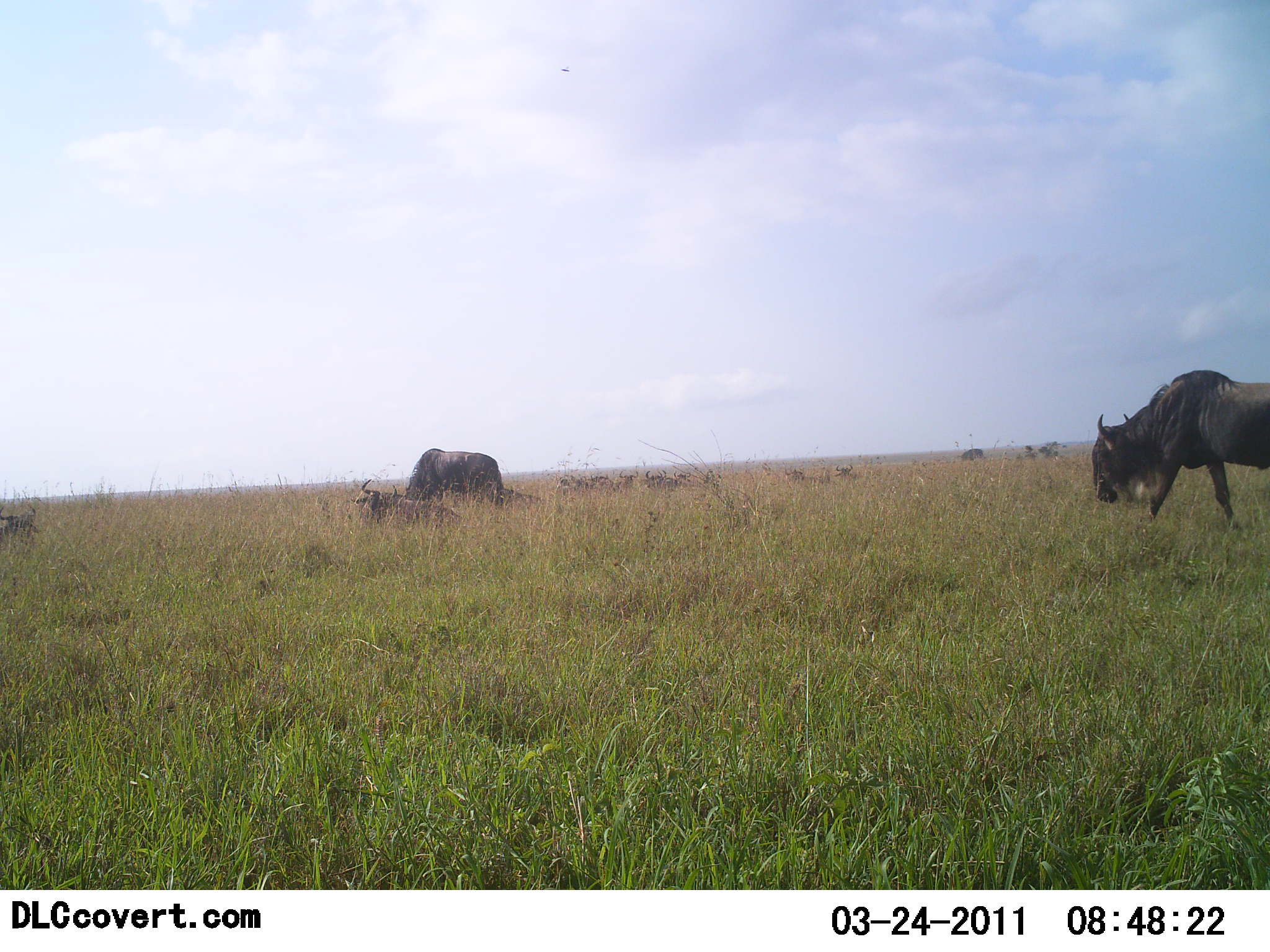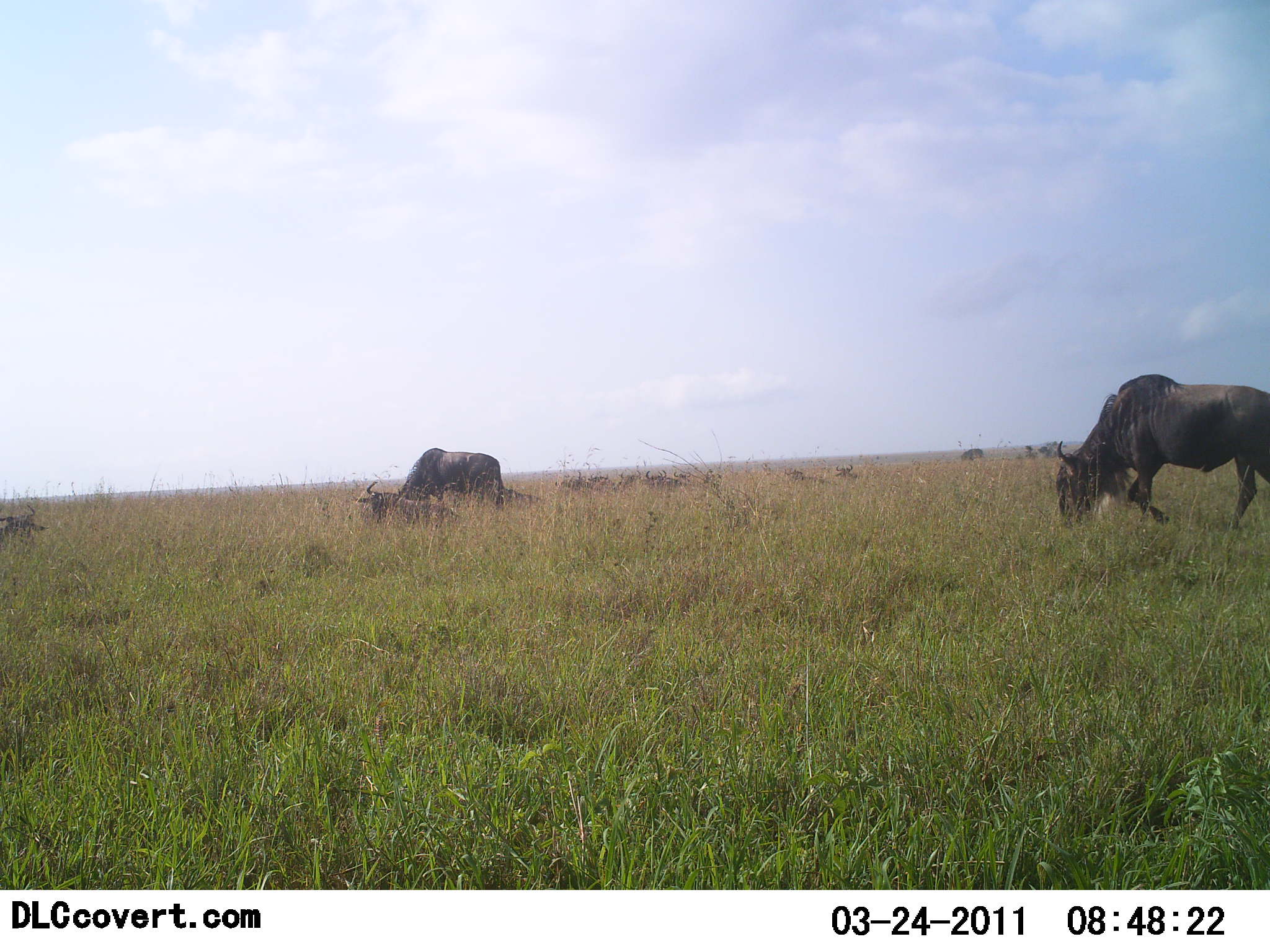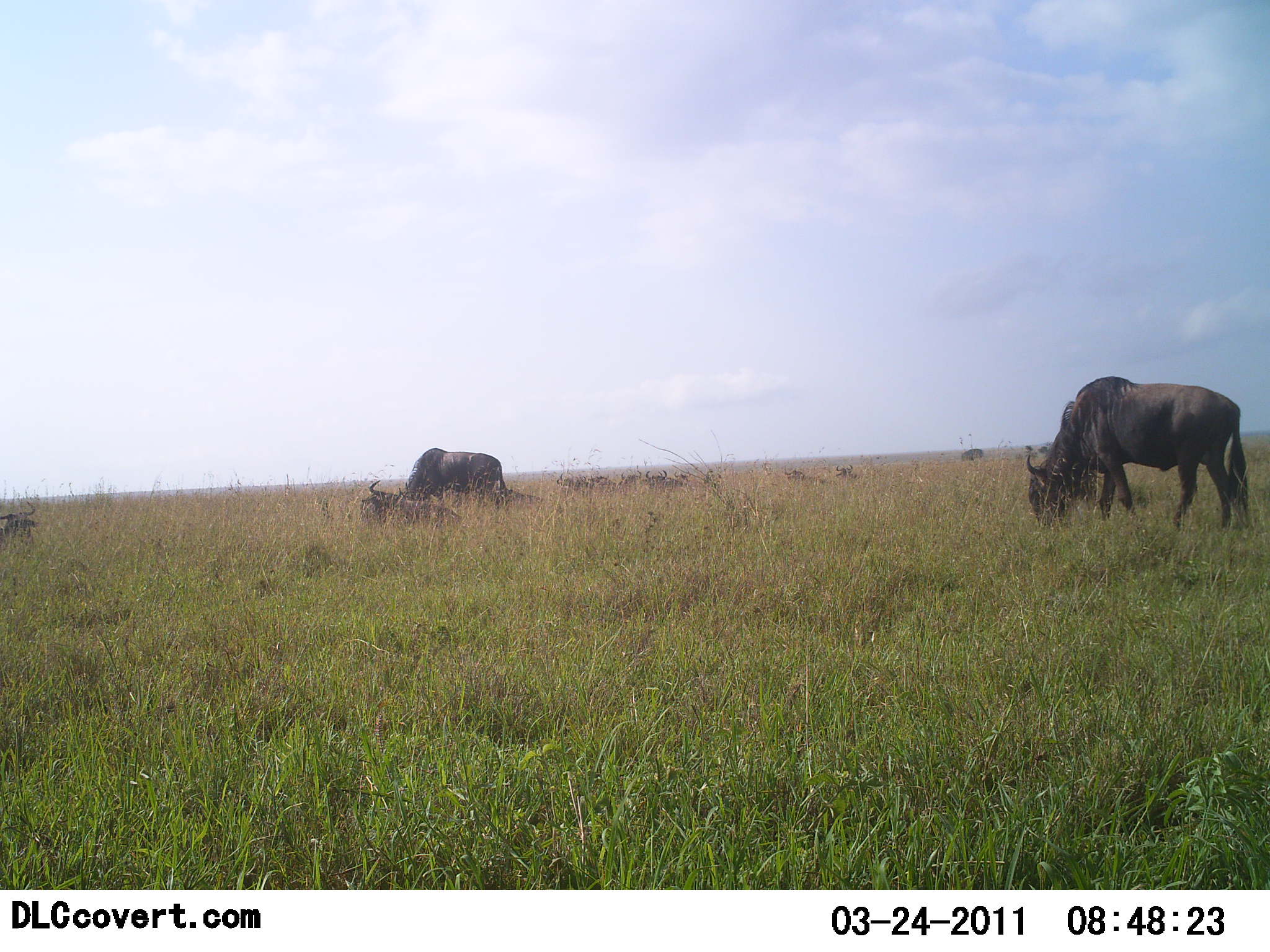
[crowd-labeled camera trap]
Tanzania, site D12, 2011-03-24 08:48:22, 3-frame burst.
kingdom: Animalia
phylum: Chordata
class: Mammalia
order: Artiodactyla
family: Bovidae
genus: Connochaetes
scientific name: Connochaetes taurinus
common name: blue wildebeest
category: wildebeest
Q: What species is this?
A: Wildebeest (blue wildebeest) (Connochaetes taurinus).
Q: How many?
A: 9.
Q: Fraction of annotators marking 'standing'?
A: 45%.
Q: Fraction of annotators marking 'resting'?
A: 73%.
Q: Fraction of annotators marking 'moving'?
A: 64%.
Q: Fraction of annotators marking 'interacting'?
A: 0%.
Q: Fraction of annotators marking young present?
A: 0%.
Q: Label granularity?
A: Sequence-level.